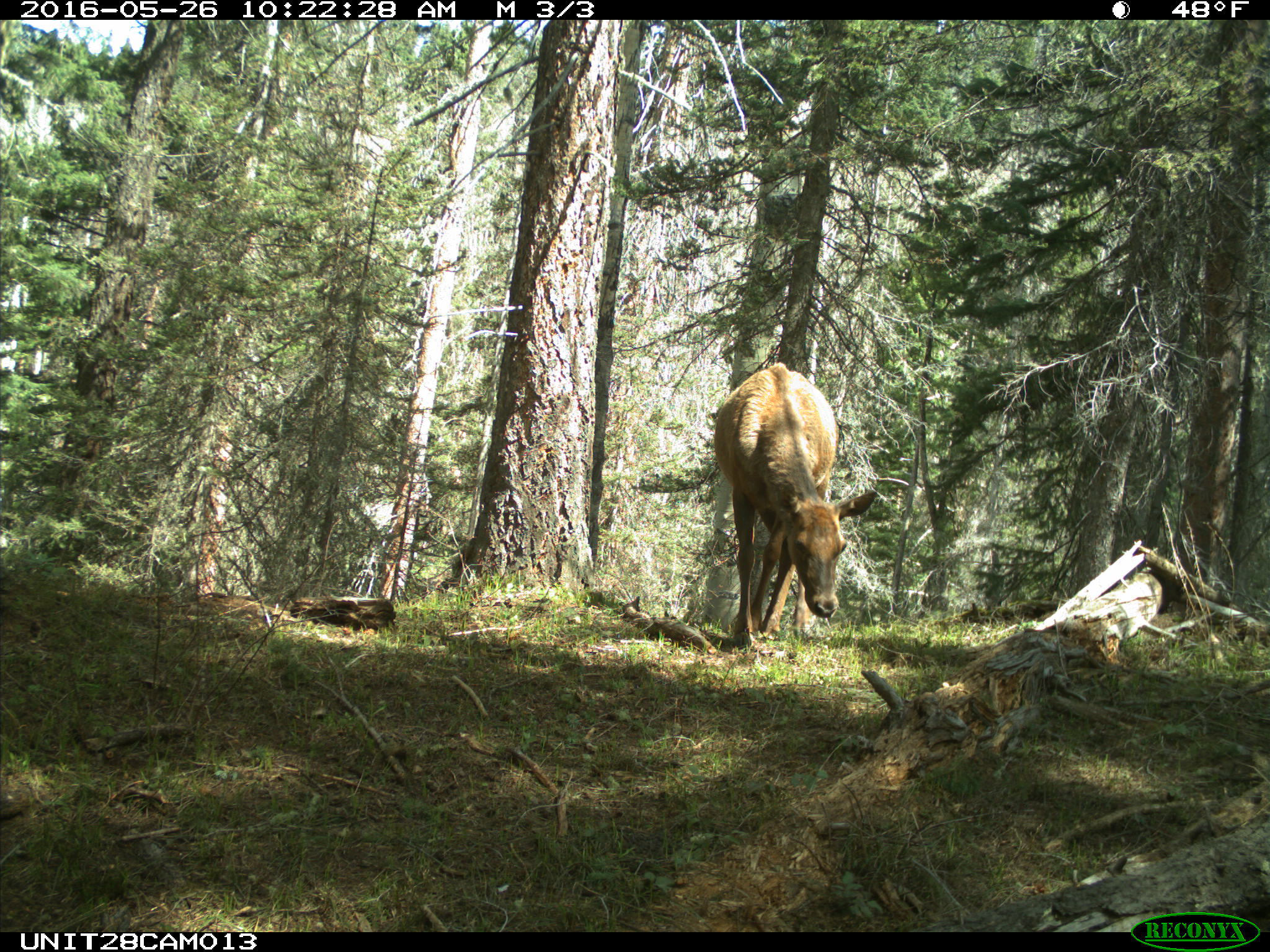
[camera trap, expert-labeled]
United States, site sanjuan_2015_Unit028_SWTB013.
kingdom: Animalia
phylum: Chordata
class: Mammalia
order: Artiodactyla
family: Cervidae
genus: Cervus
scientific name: Cervus elaphus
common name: red deer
Cervus elaphus (red deer).